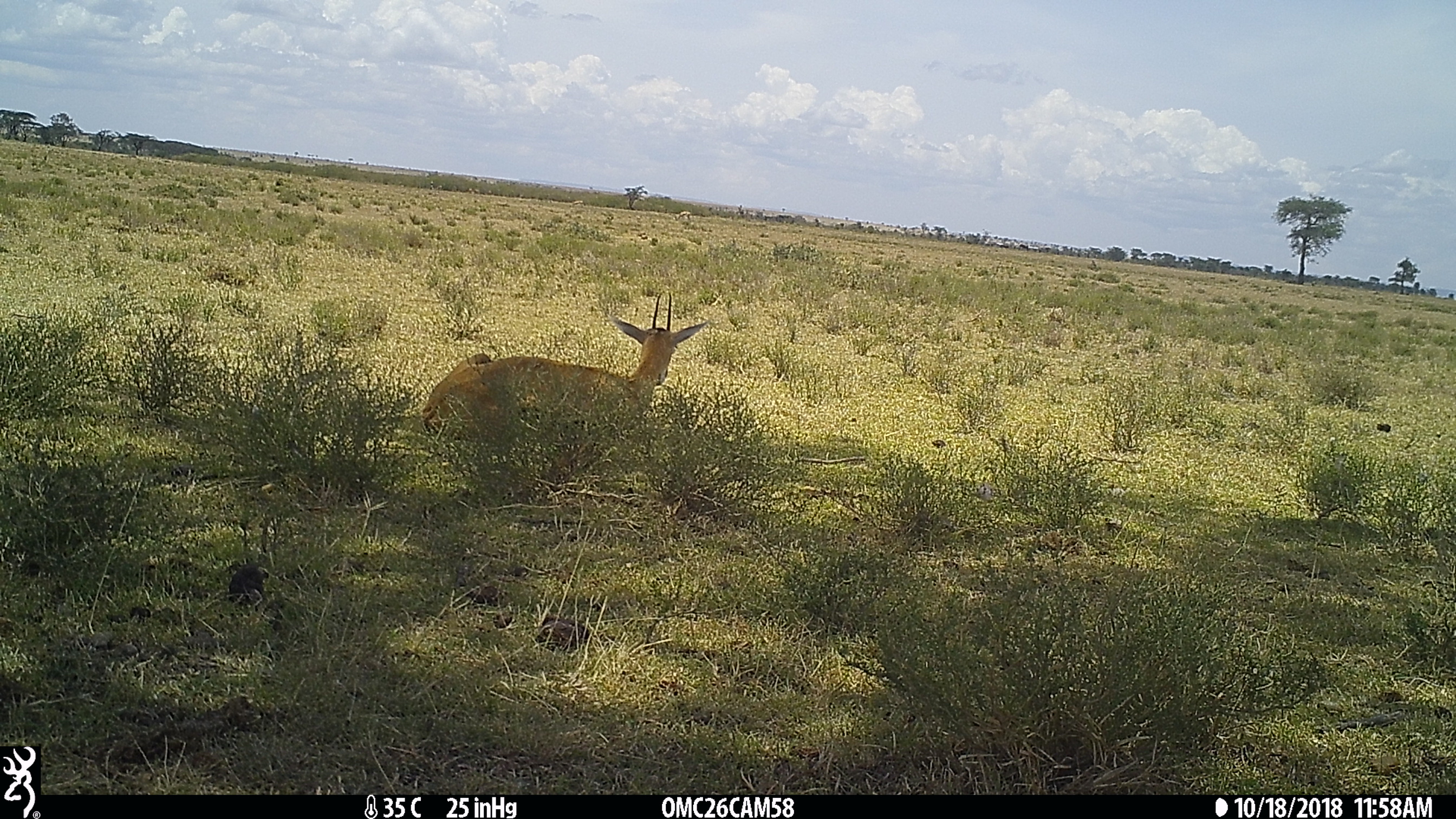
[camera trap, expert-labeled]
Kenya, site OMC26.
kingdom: Animalia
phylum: Chordata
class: Mammalia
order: Artiodactyla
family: Bovidae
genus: Eudorcas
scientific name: Eudorcas thomsonii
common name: thomon's gazelle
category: gazelle thomsons